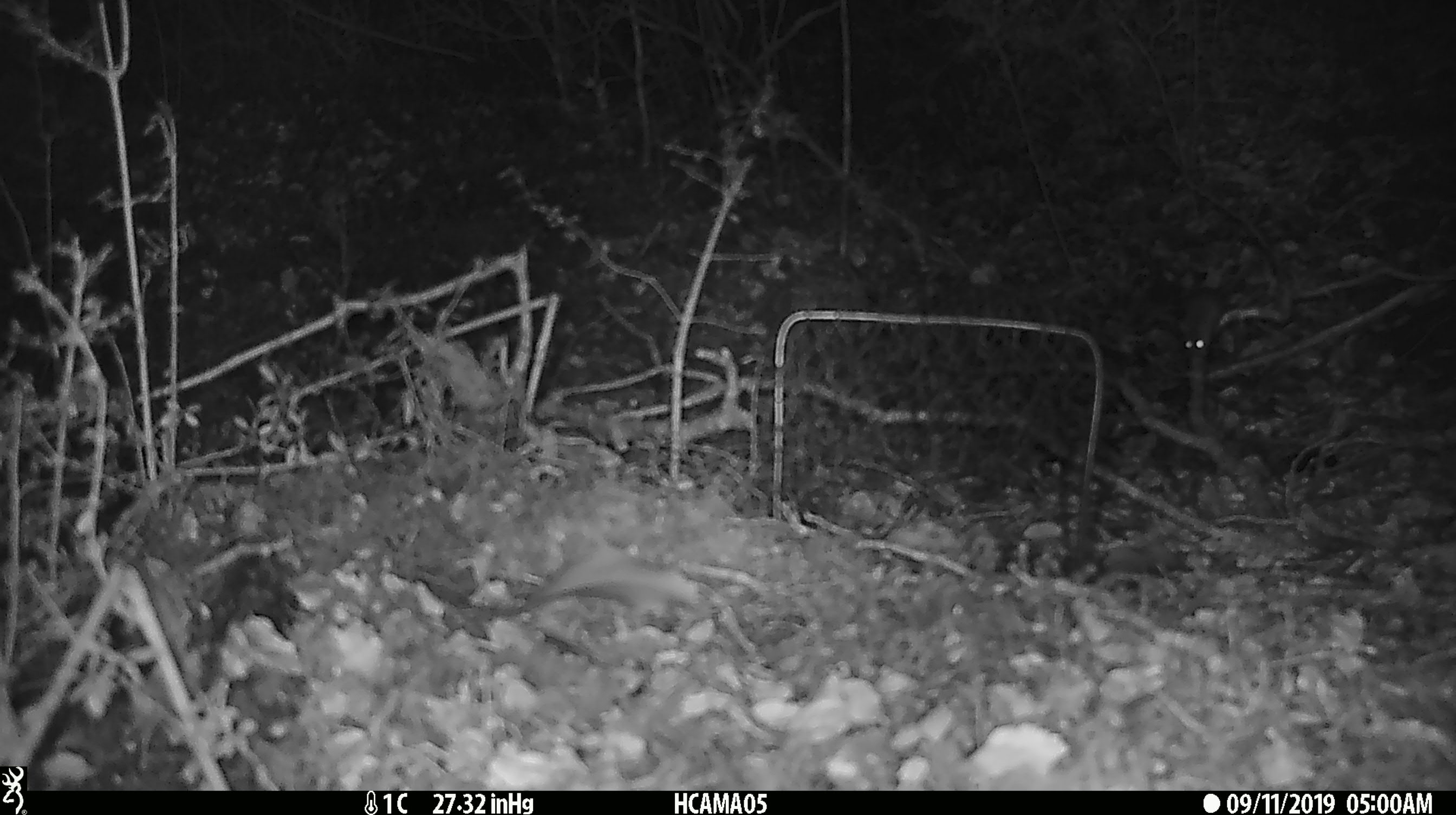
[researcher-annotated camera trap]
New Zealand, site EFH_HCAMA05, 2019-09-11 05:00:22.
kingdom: Animalia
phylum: Chordata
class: Mammalia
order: Rodentia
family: Muridae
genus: Mus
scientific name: Mus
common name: mouse